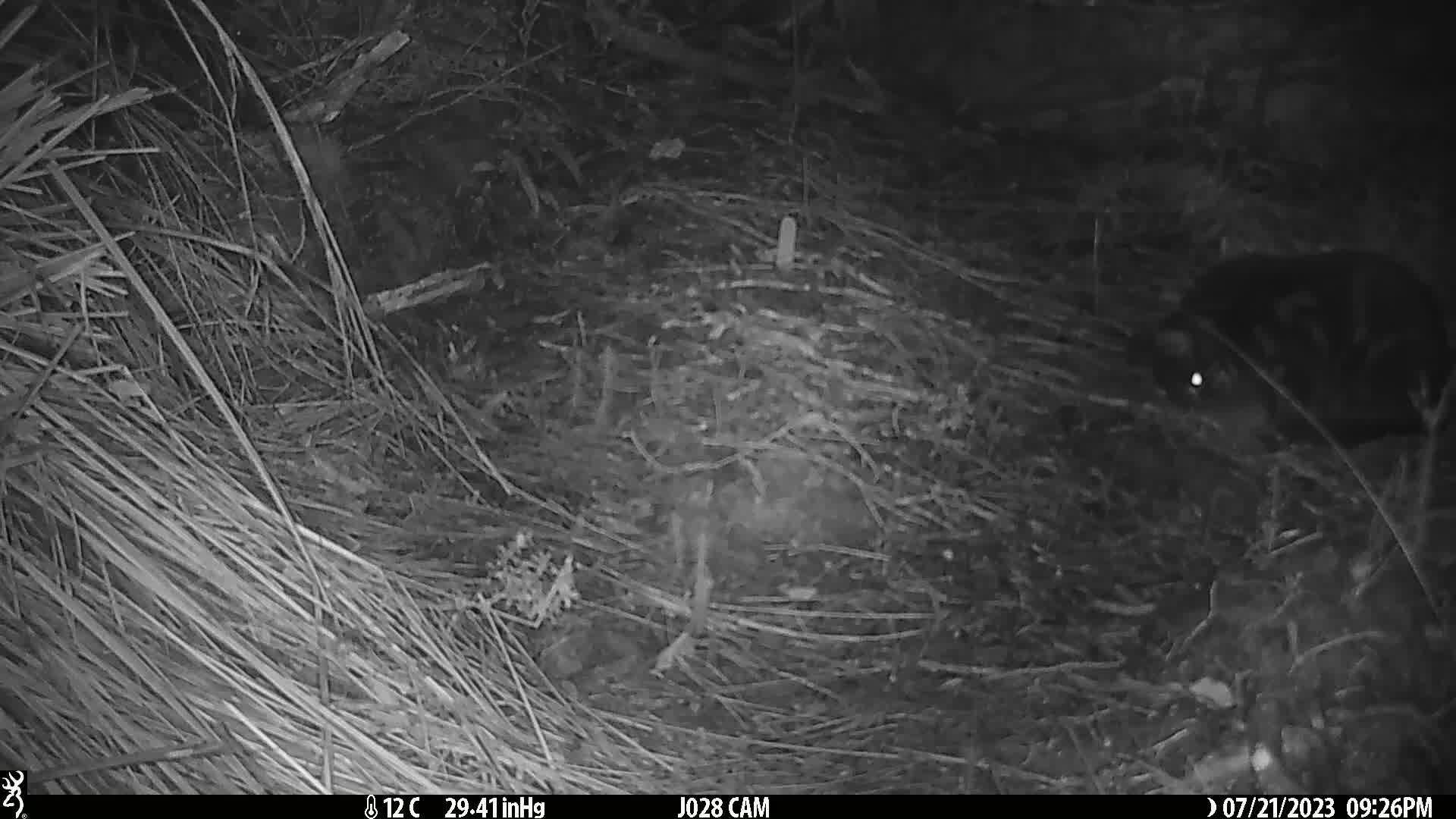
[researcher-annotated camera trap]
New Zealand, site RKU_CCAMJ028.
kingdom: Animalia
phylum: Chordata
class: Mammalia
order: Carnivora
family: Felidae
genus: Felis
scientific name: Felis catus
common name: domestic cat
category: cat